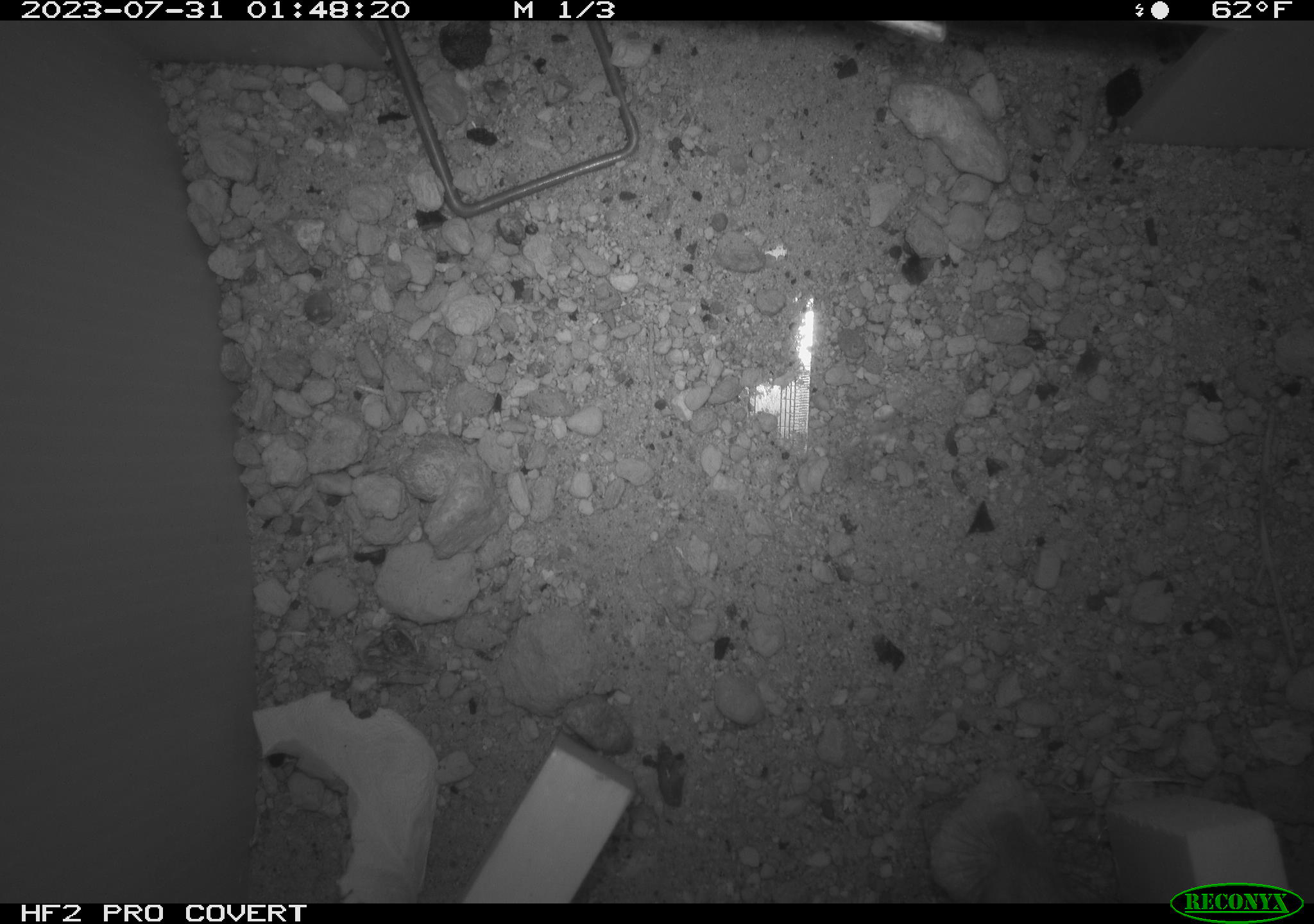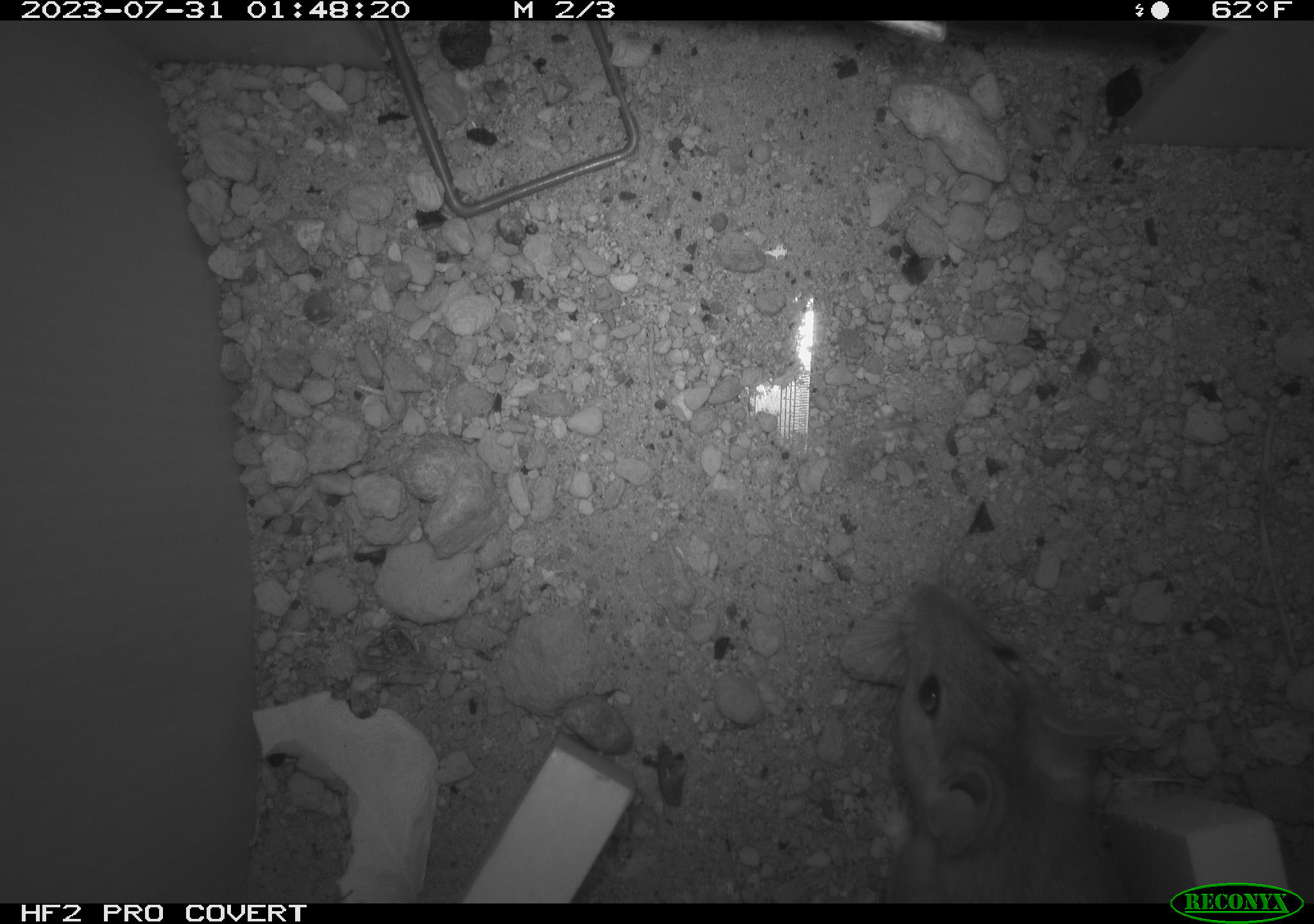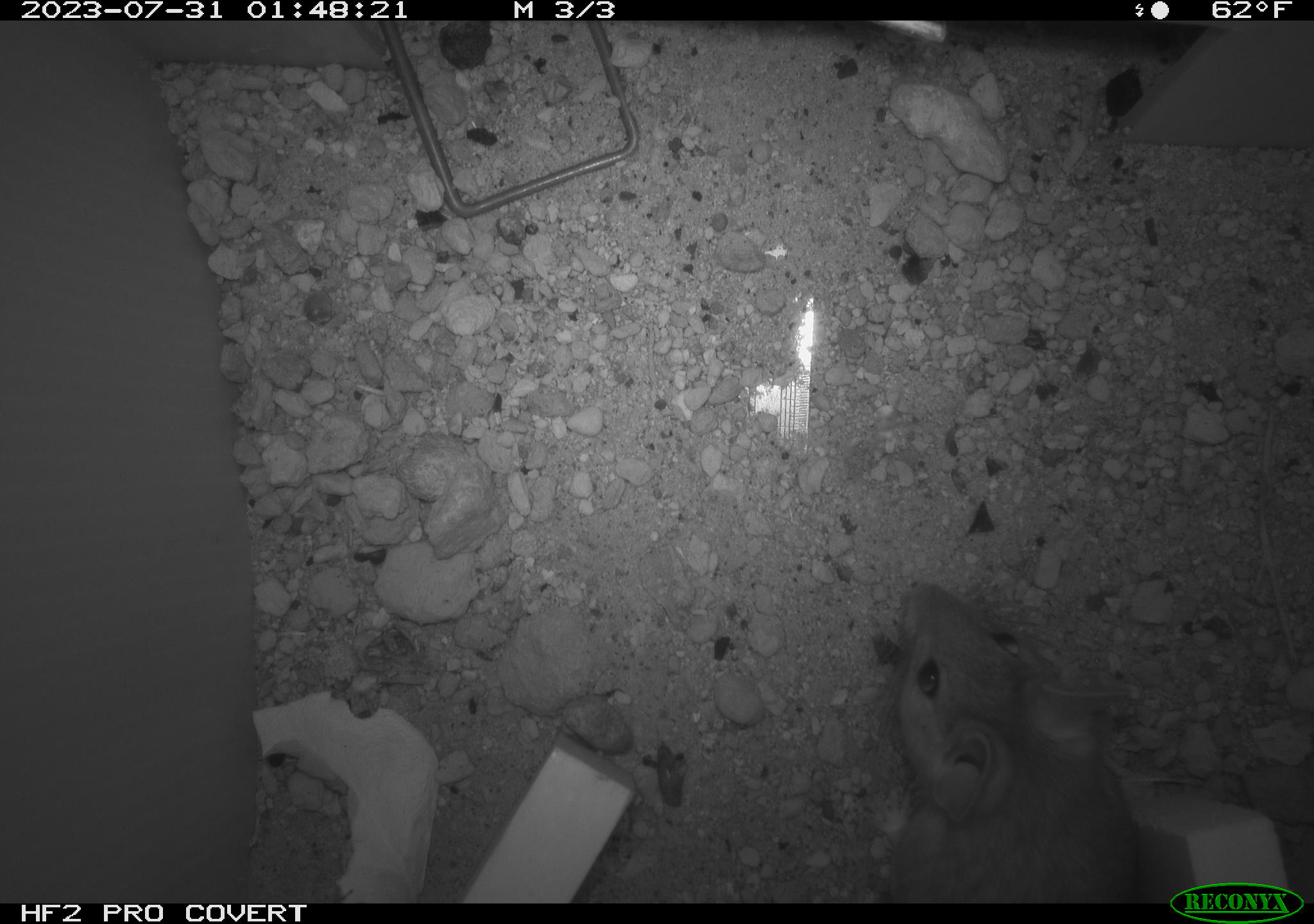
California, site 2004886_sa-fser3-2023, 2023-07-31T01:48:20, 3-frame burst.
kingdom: Animalia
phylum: Chordata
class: Mammalia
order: Rodentia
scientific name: Rodentia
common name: mouse species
Mouse species (Rodentia).